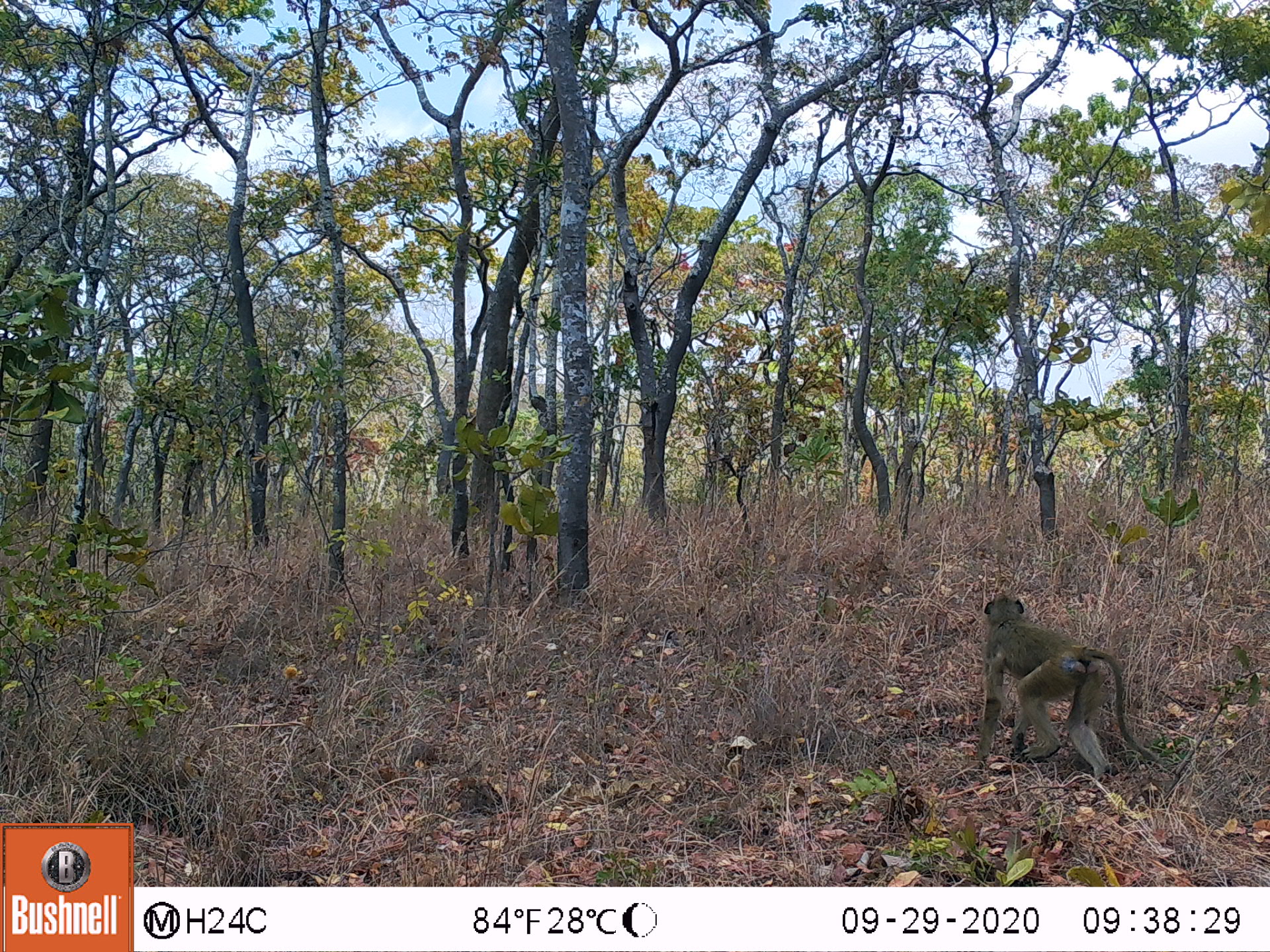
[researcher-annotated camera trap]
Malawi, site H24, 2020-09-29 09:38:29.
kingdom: Animalia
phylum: Chordata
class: Mammalia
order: Primates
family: Cercopithecidae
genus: Papio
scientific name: Papio cynocephalus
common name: yellow baboon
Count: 1.